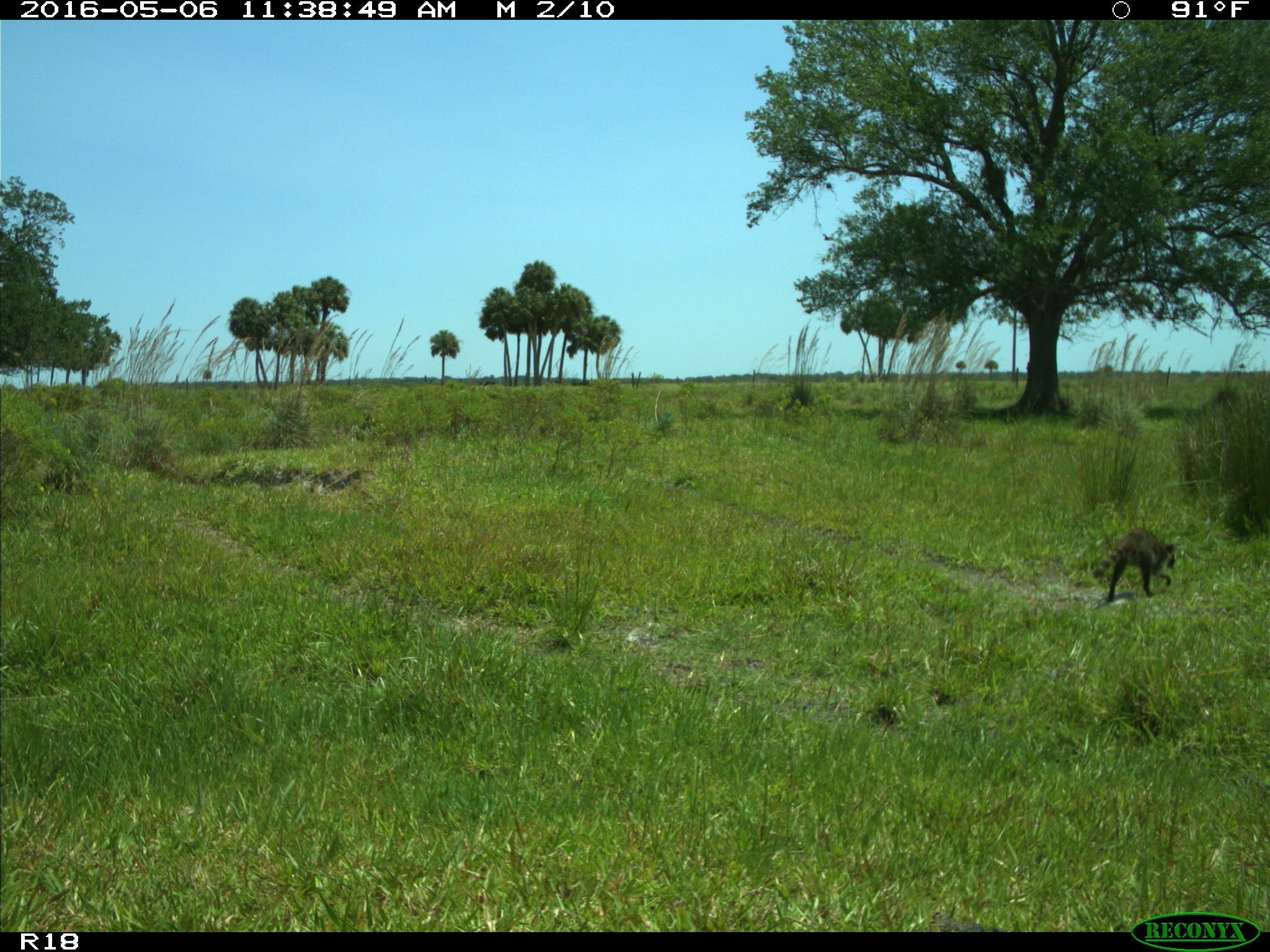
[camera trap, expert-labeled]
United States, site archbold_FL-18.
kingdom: Animalia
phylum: Chordata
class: Mammalia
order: Carnivora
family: Procyonidae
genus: Procyon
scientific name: Procyon lotor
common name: common raccoon